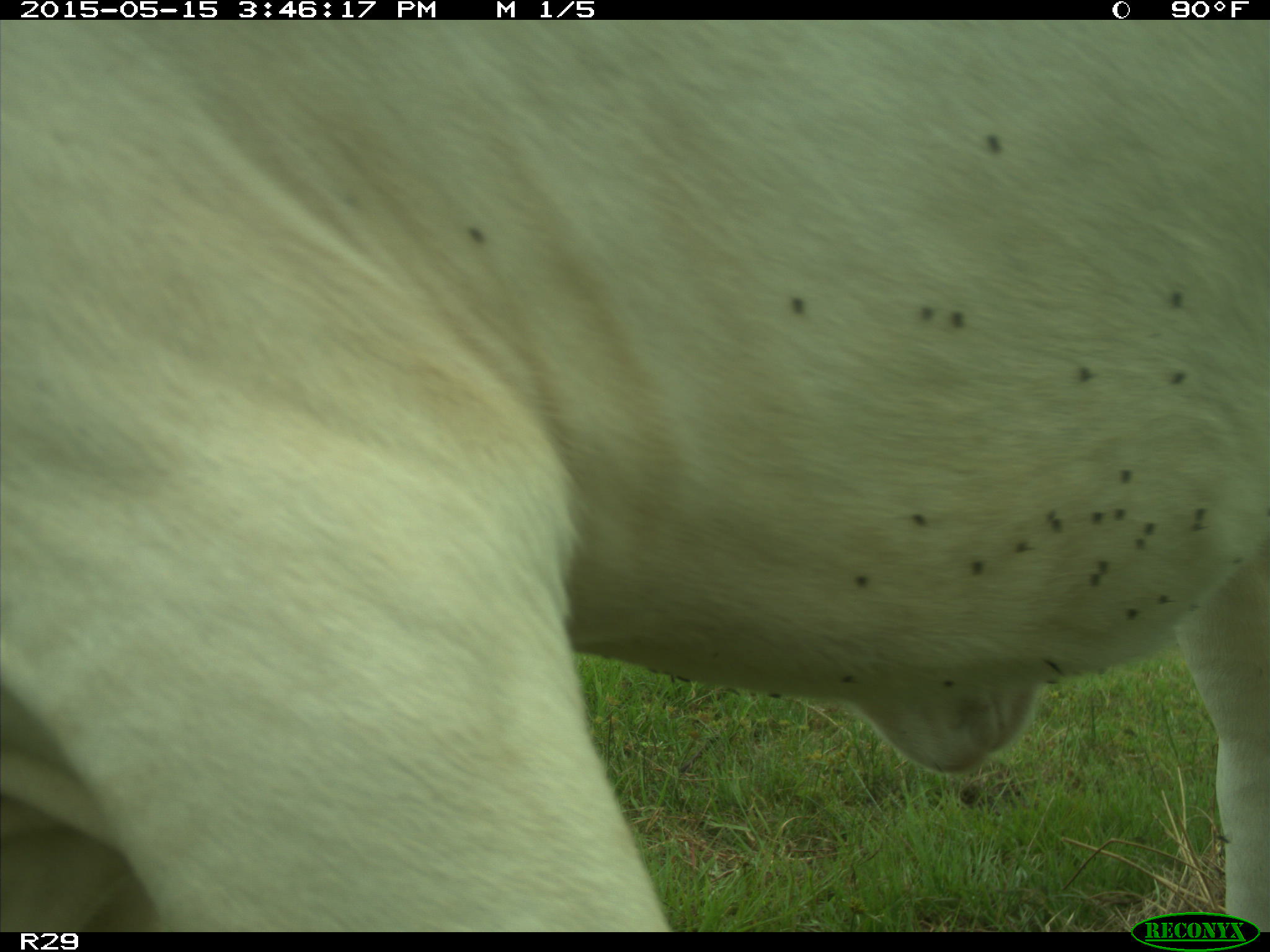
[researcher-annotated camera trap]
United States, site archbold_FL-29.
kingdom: Animalia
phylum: Chordata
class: Mammalia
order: Artiodactyla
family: Bovidae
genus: Bos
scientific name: Bos taurus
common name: domestic cow